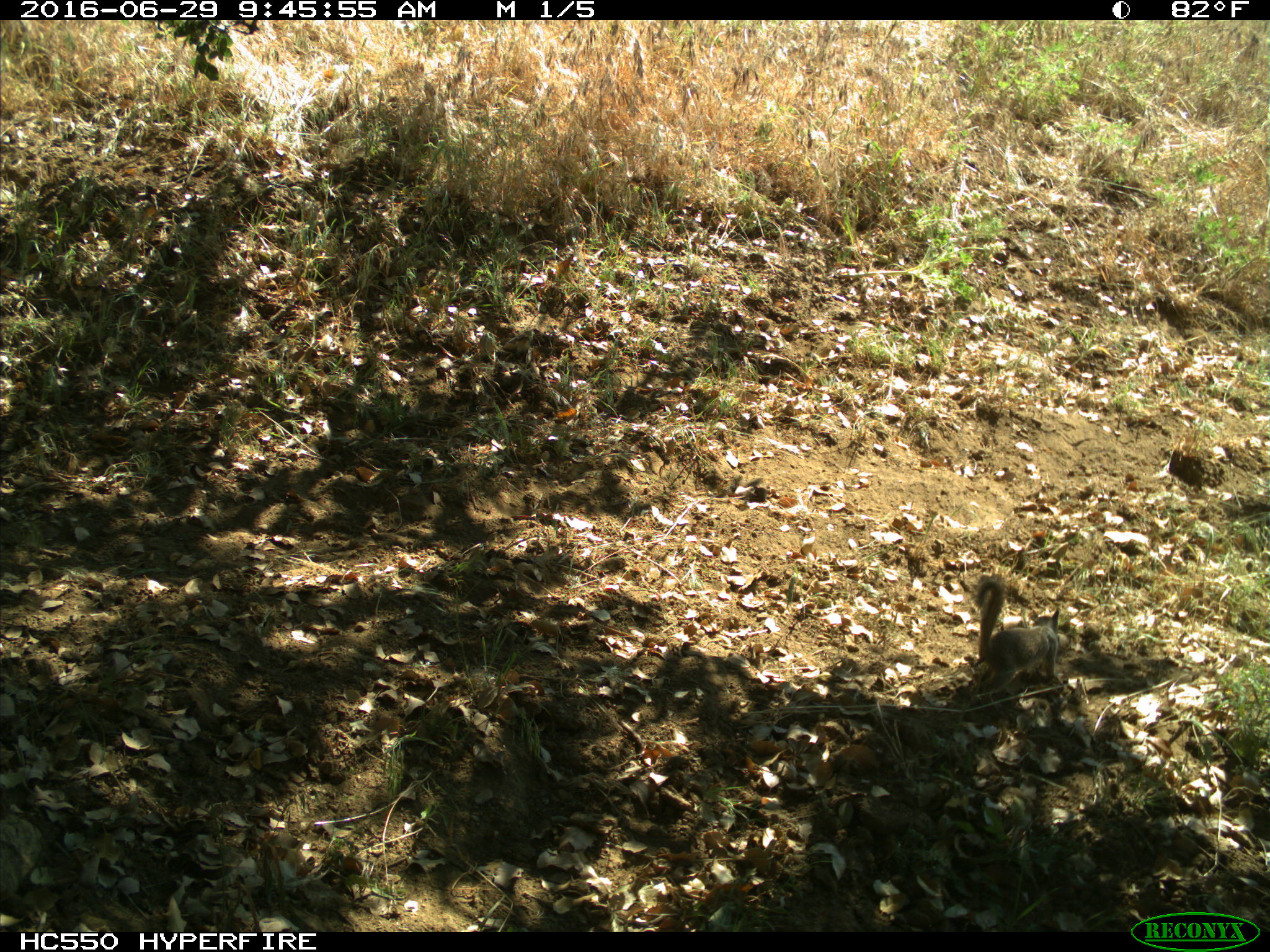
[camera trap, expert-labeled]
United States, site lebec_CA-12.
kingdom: Animalia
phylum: Chordata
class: Mammalia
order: Rodentia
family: Sciuridae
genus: Otospermophilus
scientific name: Otospermophilus beecheyi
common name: california ground squirrel